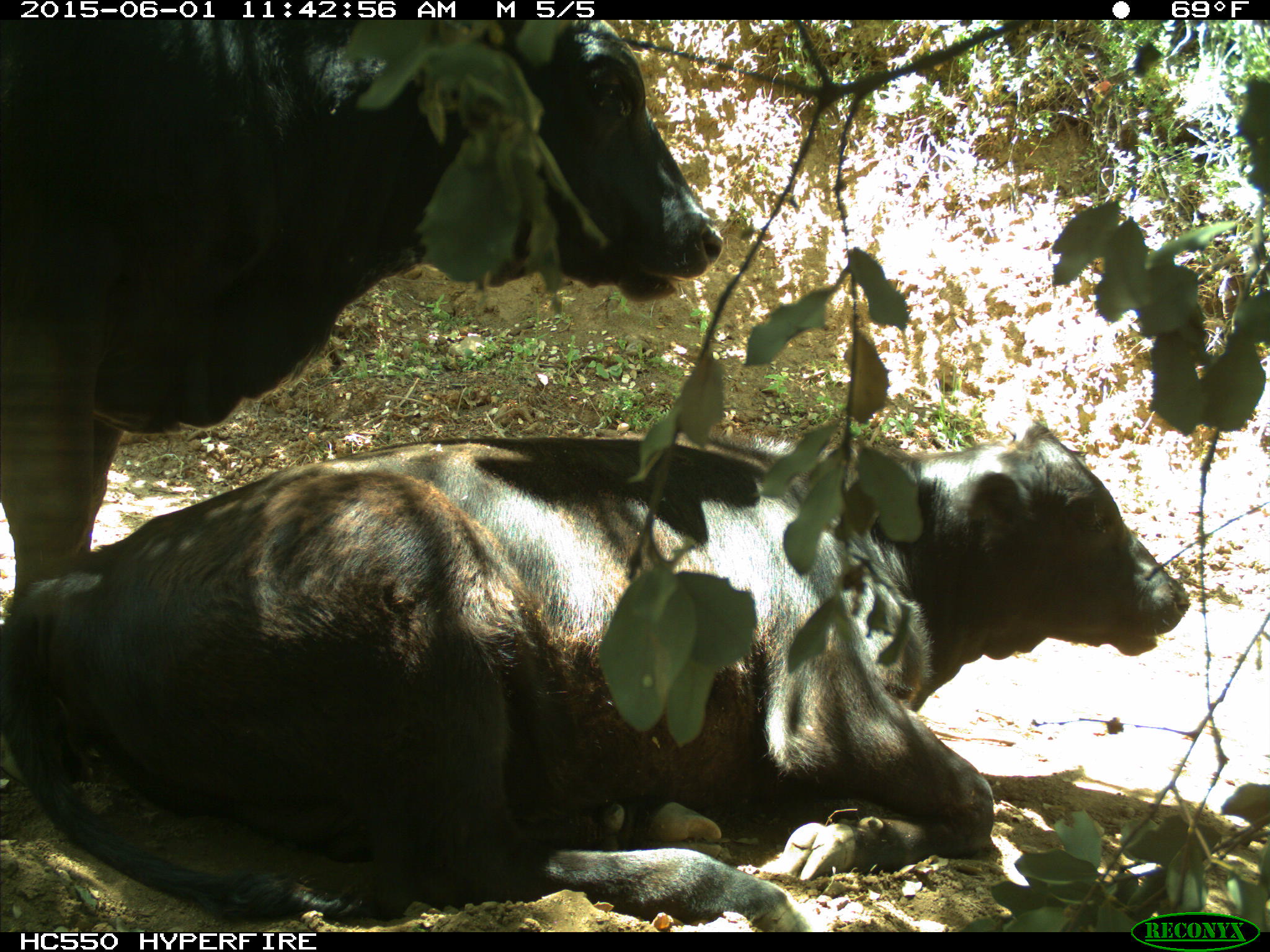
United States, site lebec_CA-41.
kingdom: Animalia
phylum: Chordata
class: Mammalia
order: Artiodactyla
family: Bovidae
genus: Bos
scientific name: Bos taurus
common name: domestic cow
Bos taurus (domestic cow).